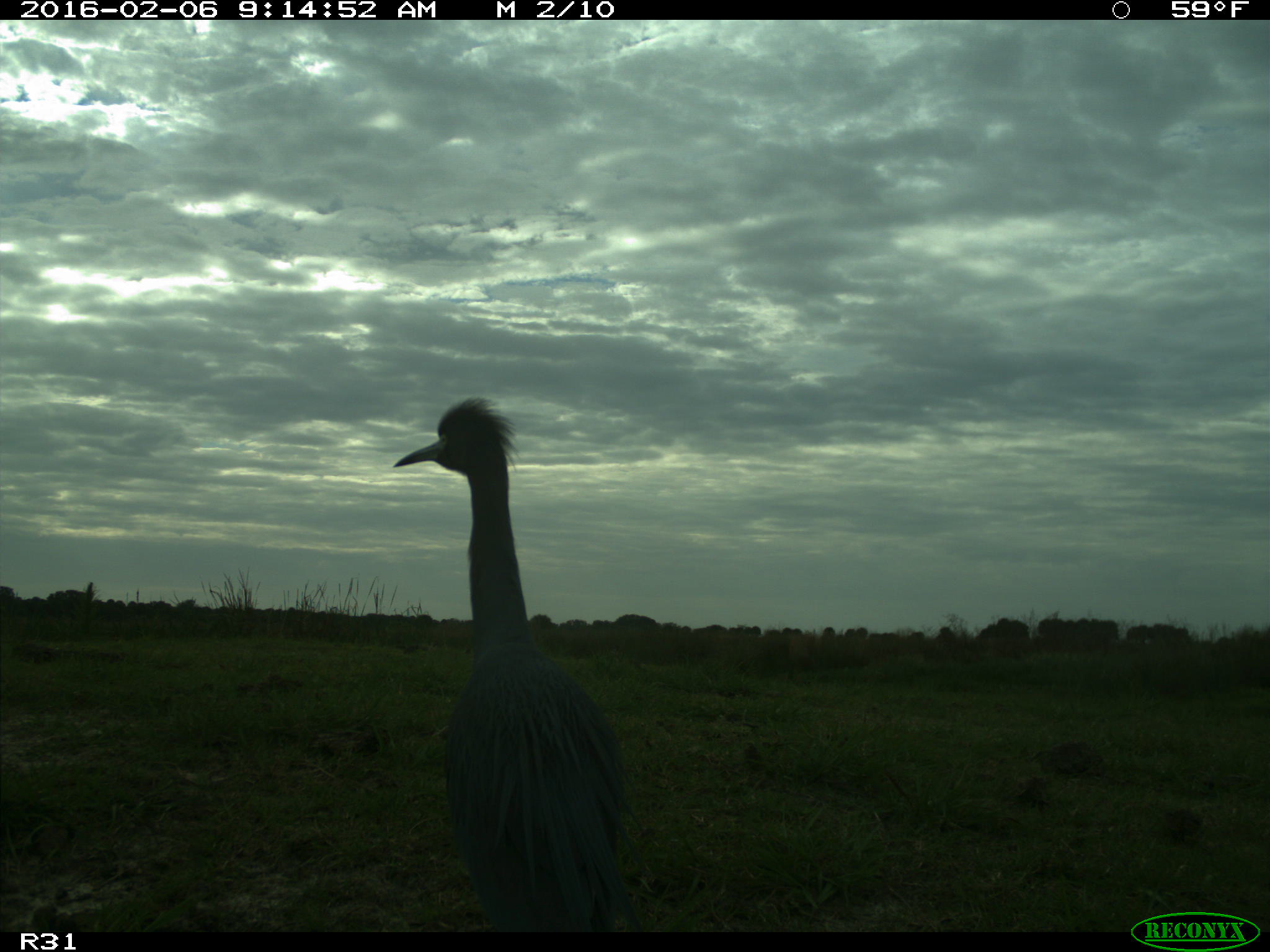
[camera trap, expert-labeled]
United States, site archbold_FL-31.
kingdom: Animalia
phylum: Chordata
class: Aves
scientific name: Aves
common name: birds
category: unidentified bird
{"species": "unidentified bird (birds) (Aves)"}